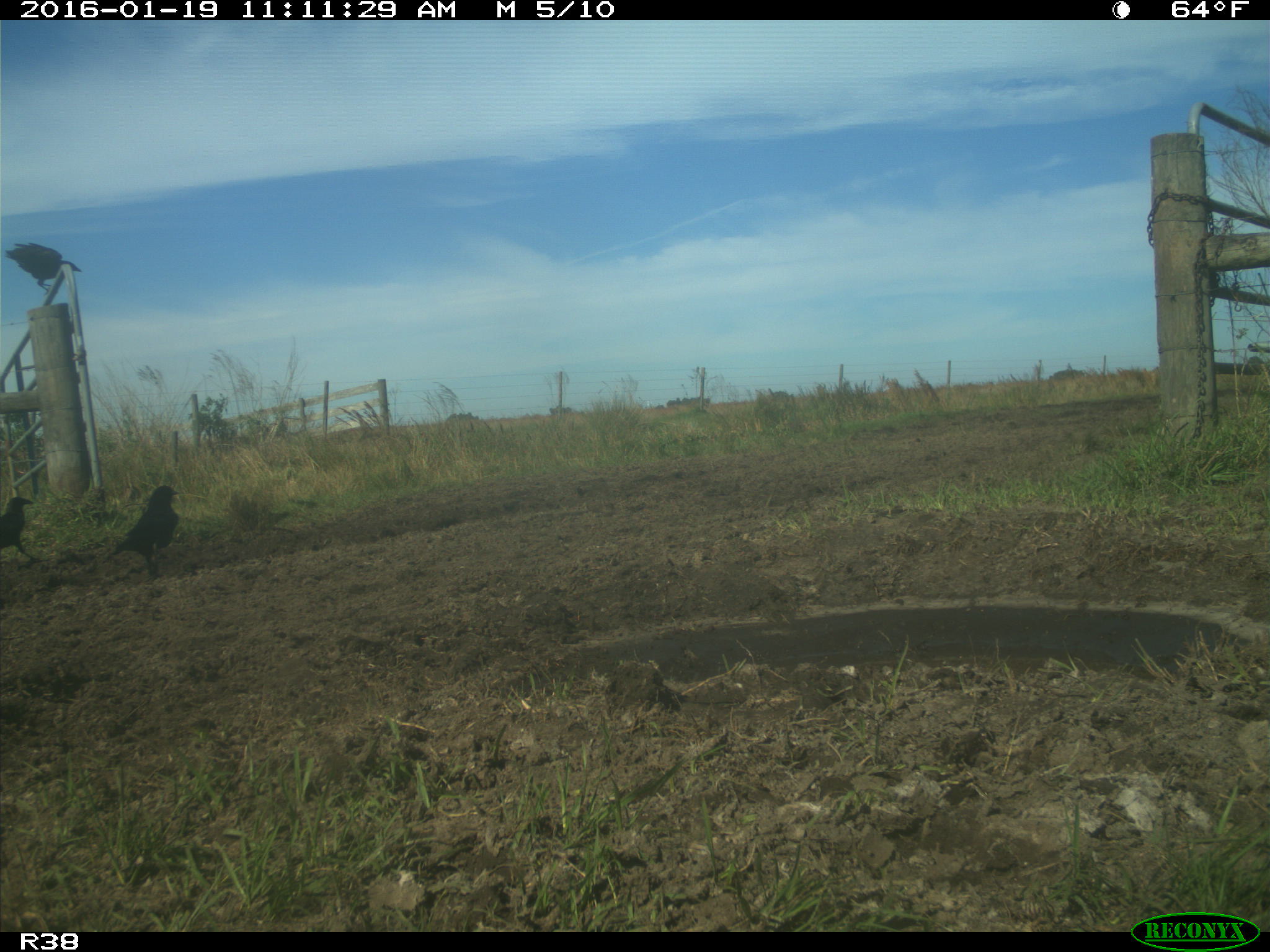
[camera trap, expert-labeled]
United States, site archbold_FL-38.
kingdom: Animalia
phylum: Chordata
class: Aves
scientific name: Aves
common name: birds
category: unidentified bird